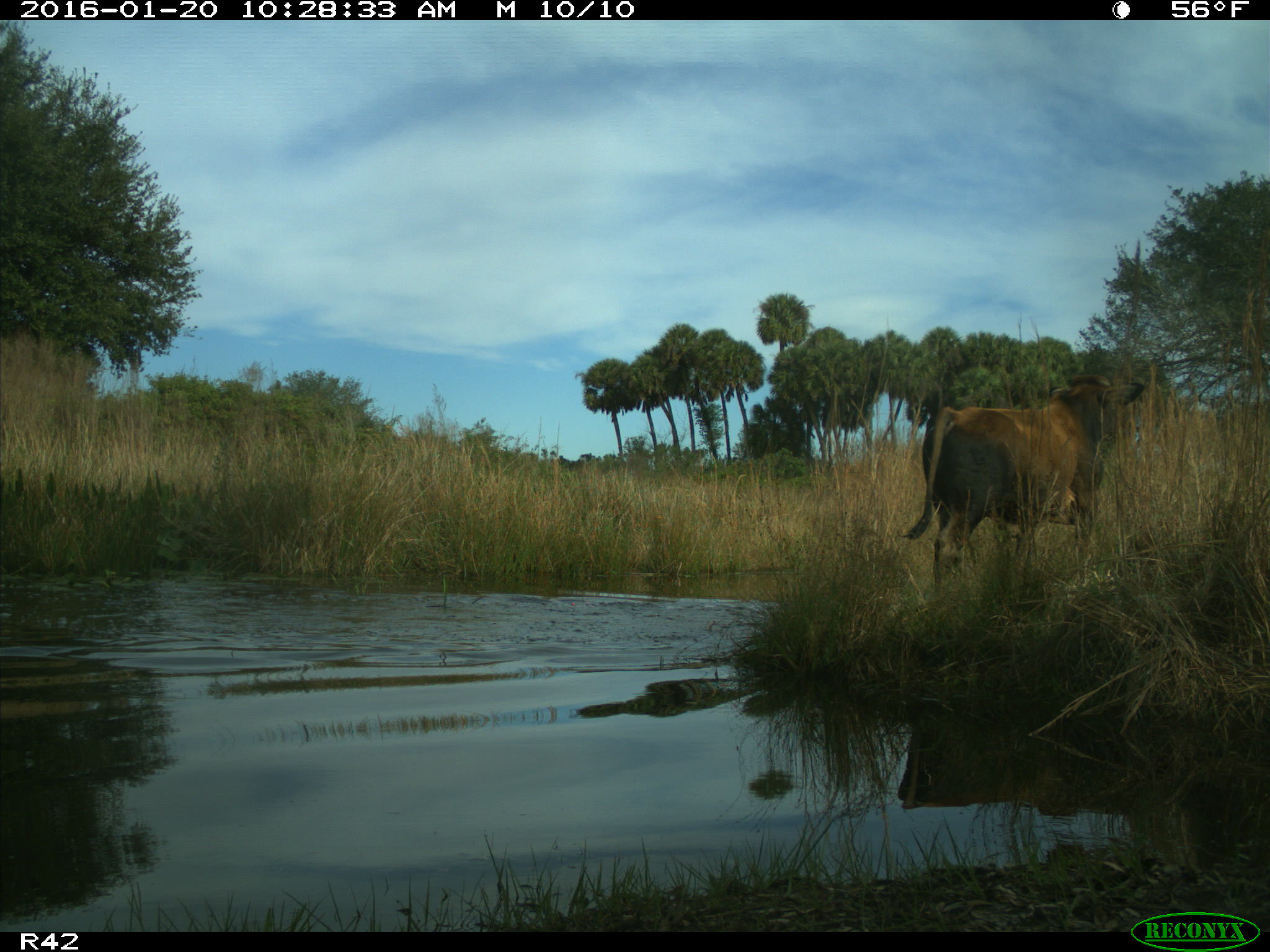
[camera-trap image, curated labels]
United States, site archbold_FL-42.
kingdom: Animalia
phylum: Chordata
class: Mammalia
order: Artiodactyla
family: Bovidae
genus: Bos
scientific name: Bos taurus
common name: domestic cow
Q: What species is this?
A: Bos taurus (domestic cow).